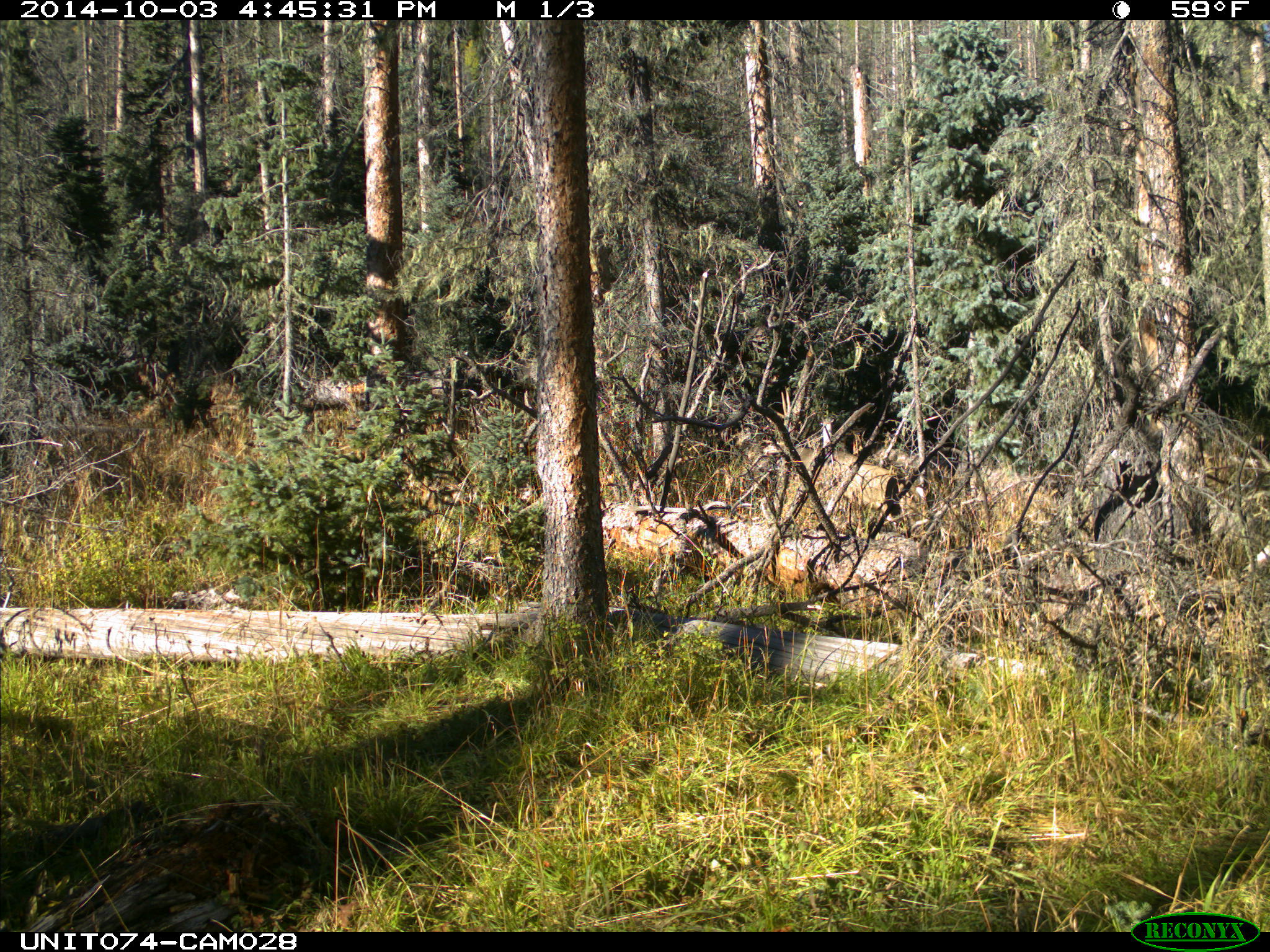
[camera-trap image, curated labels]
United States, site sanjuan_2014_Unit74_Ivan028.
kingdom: Animalia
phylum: Chordata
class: Mammalia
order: Artiodactyla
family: Cervidae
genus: Odocoileus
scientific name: Odocoileus hemionus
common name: mule deer